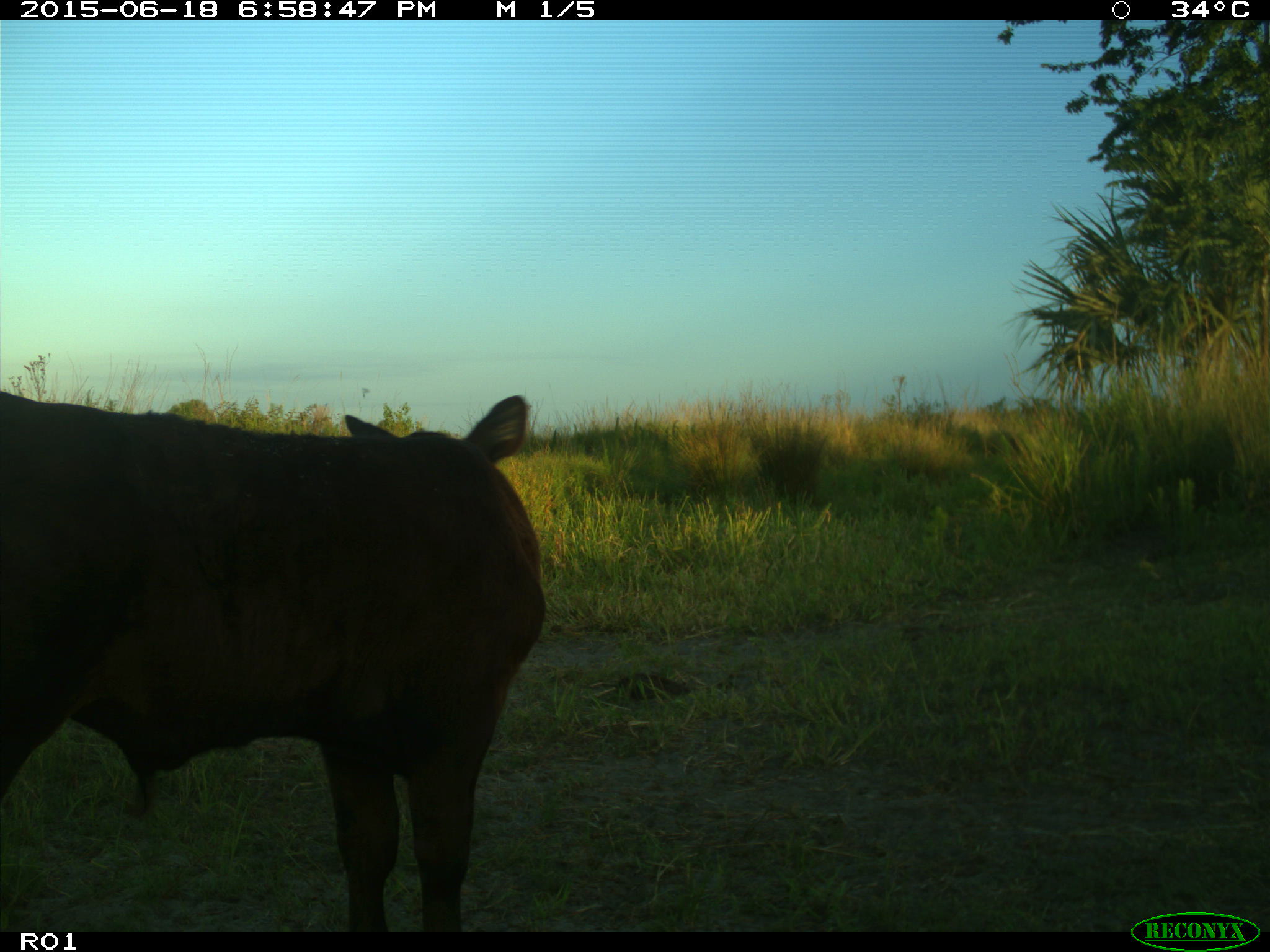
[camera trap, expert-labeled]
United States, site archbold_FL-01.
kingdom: Animalia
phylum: Chordata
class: Mammalia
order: Artiodactyla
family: Bovidae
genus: Bos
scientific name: Bos taurus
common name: domestic cow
Bos taurus (domestic cow).